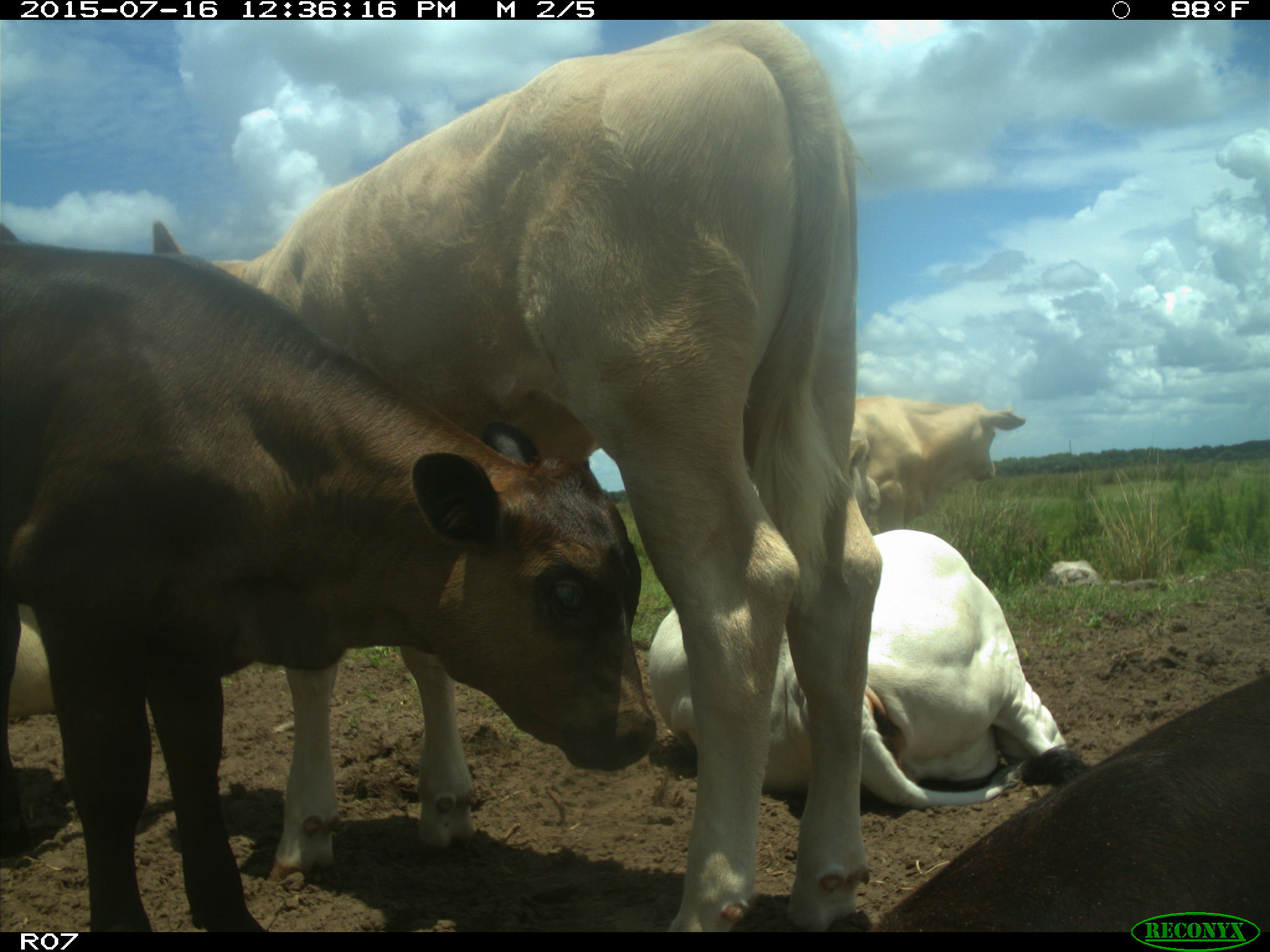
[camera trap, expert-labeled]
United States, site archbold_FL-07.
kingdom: Animalia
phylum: Chordata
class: Mammalia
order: Artiodactyla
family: Bovidae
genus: Bos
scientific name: Bos taurus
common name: domestic cow